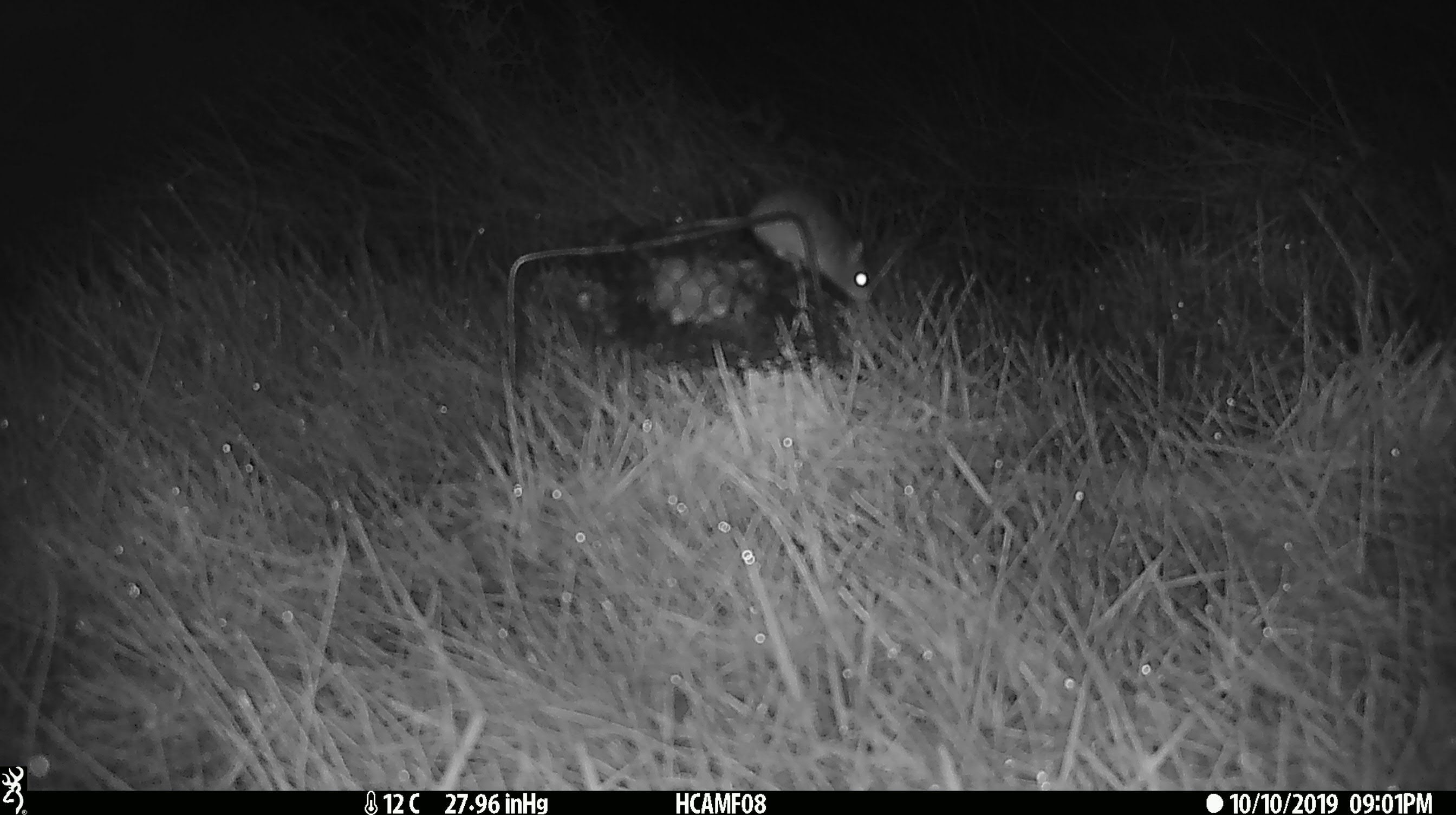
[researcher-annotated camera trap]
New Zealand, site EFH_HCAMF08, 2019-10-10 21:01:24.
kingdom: Animalia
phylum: Chordata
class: Mammalia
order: Rodentia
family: Muridae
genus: Mus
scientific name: Mus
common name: mouse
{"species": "mouse (Mus)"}